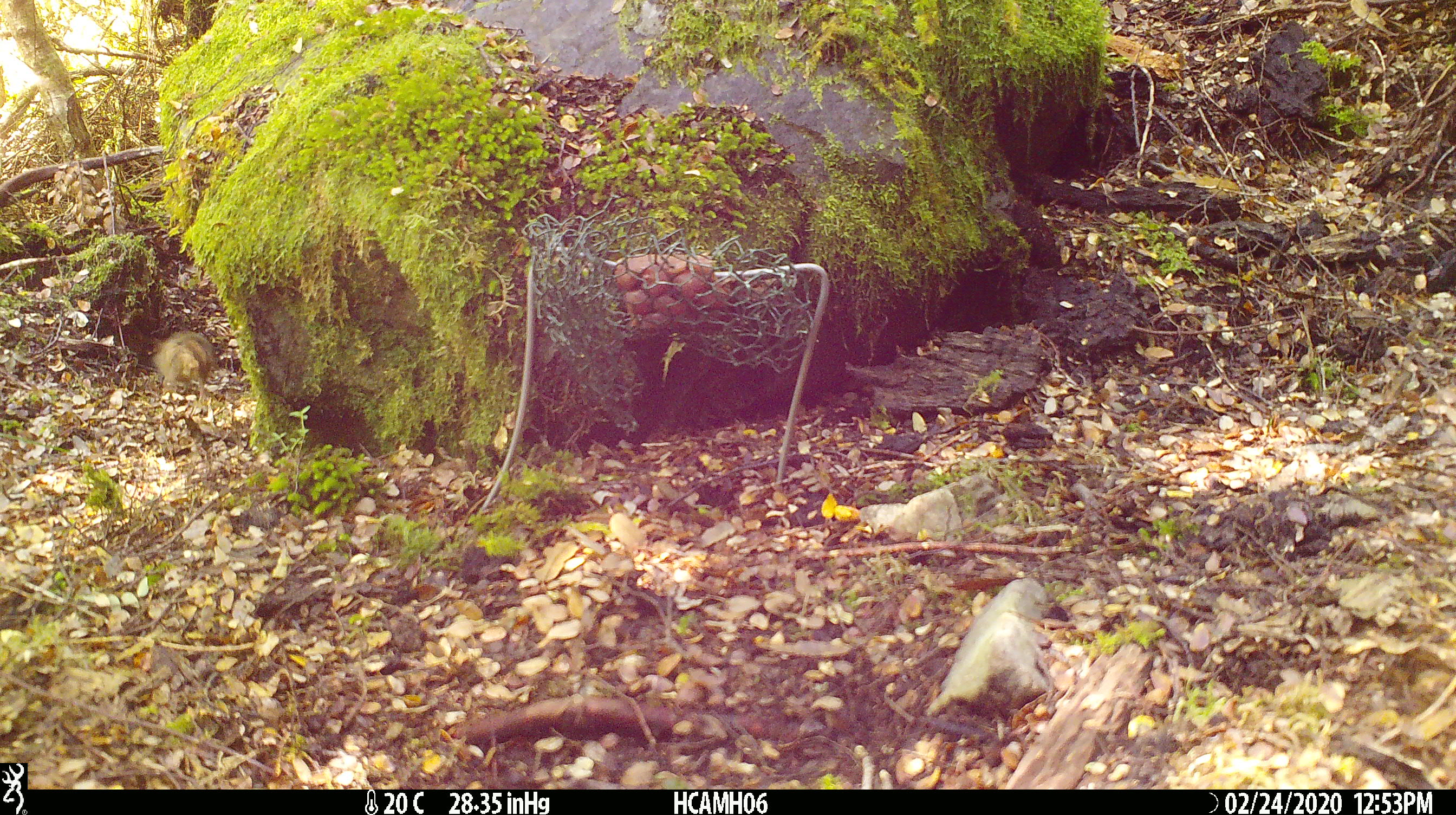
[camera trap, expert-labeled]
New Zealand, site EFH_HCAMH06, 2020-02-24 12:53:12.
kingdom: Animalia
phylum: Chordata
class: Mammalia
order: Rodentia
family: Muridae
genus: Mus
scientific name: Mus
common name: mouse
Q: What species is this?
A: Mouse (Mus).